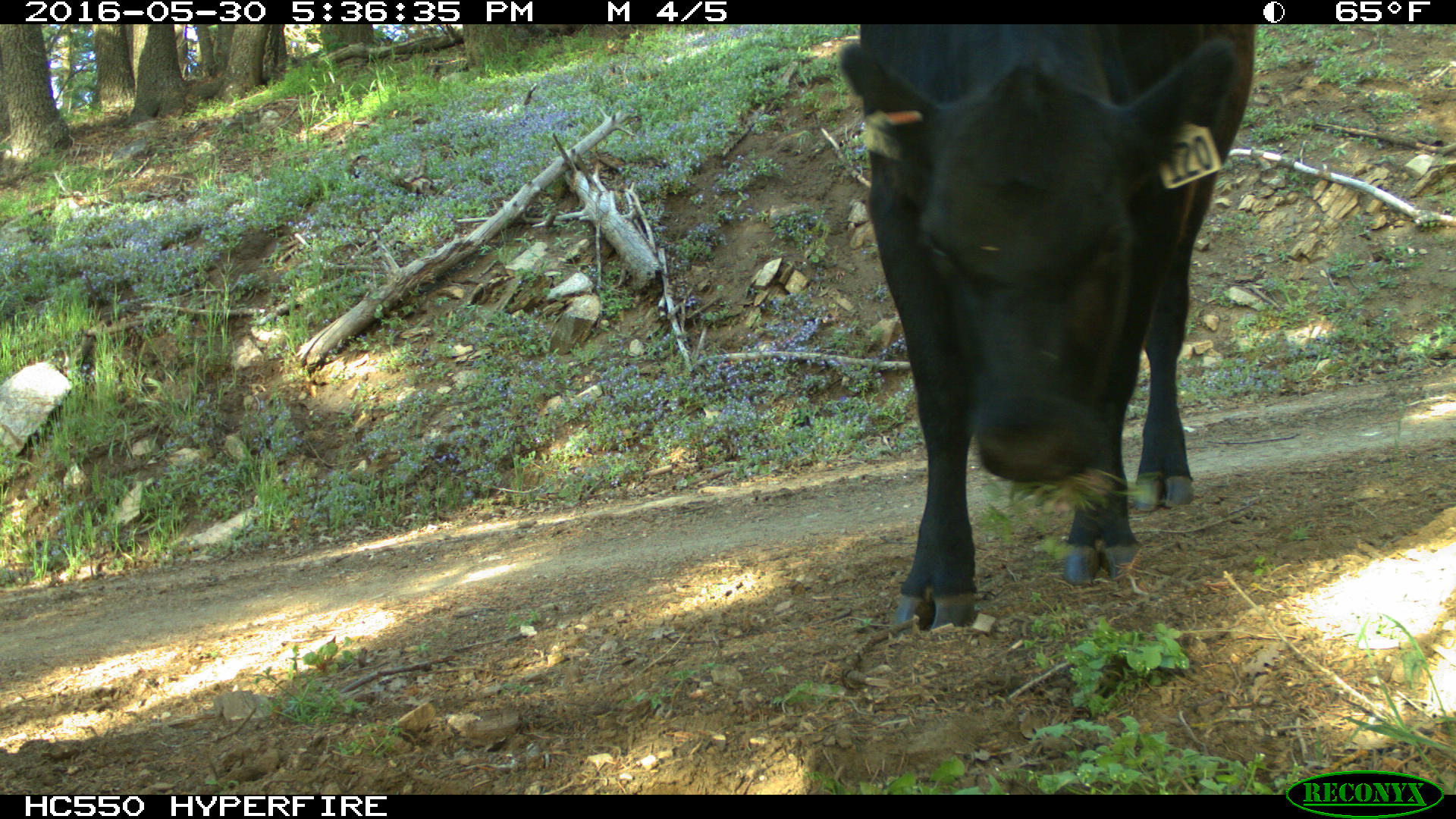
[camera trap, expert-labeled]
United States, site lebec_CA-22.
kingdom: Animalia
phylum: Chordata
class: Mammalia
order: Artiodactyla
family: Bovidae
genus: Bos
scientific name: Bos taurus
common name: domestic cow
Bos taurus (domestic cow).